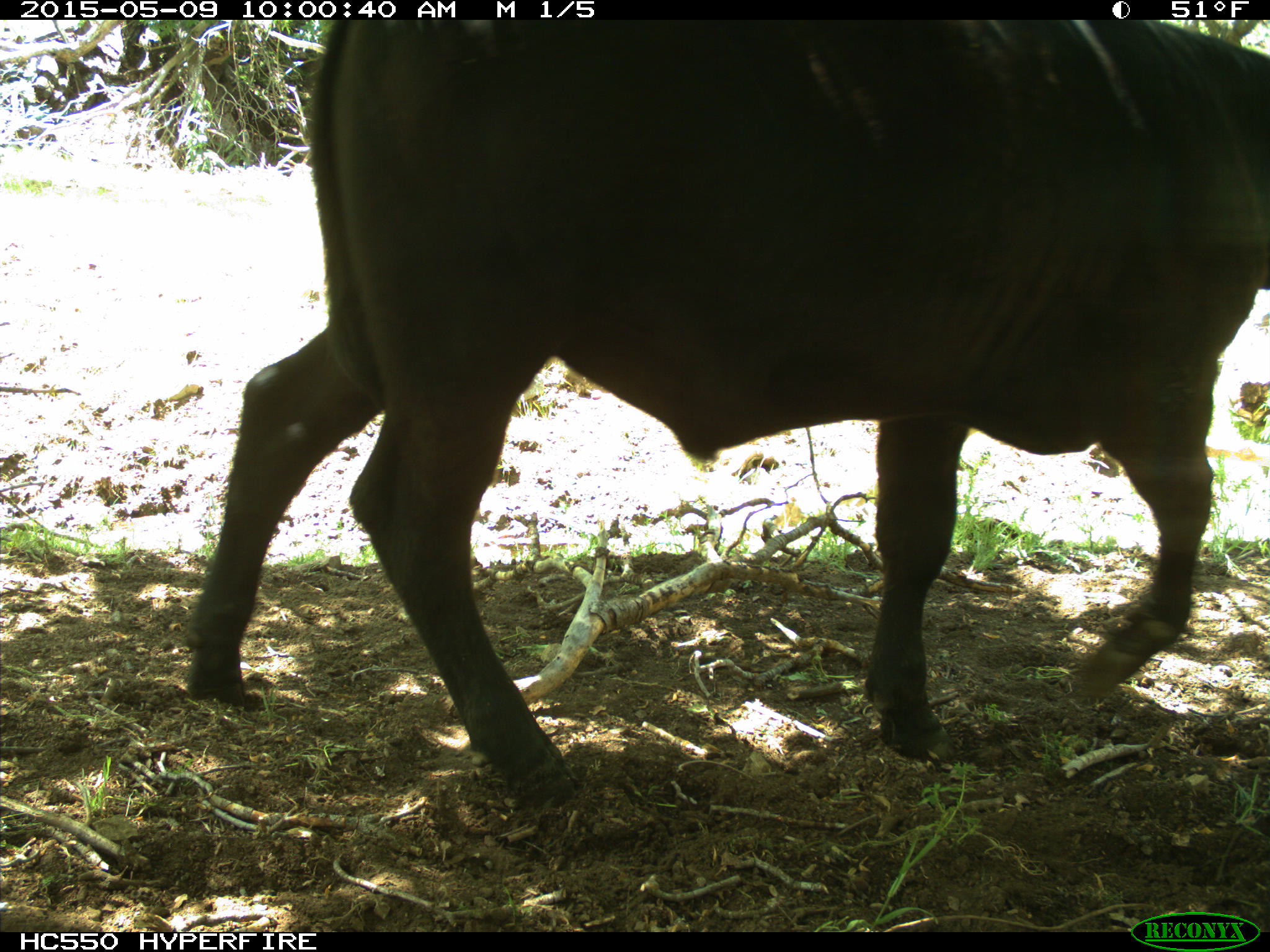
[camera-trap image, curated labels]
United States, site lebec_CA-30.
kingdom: Animalia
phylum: Chordata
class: Mammalia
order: Artiodactyla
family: Bovidae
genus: Bos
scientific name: Bos taurus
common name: domestic cow